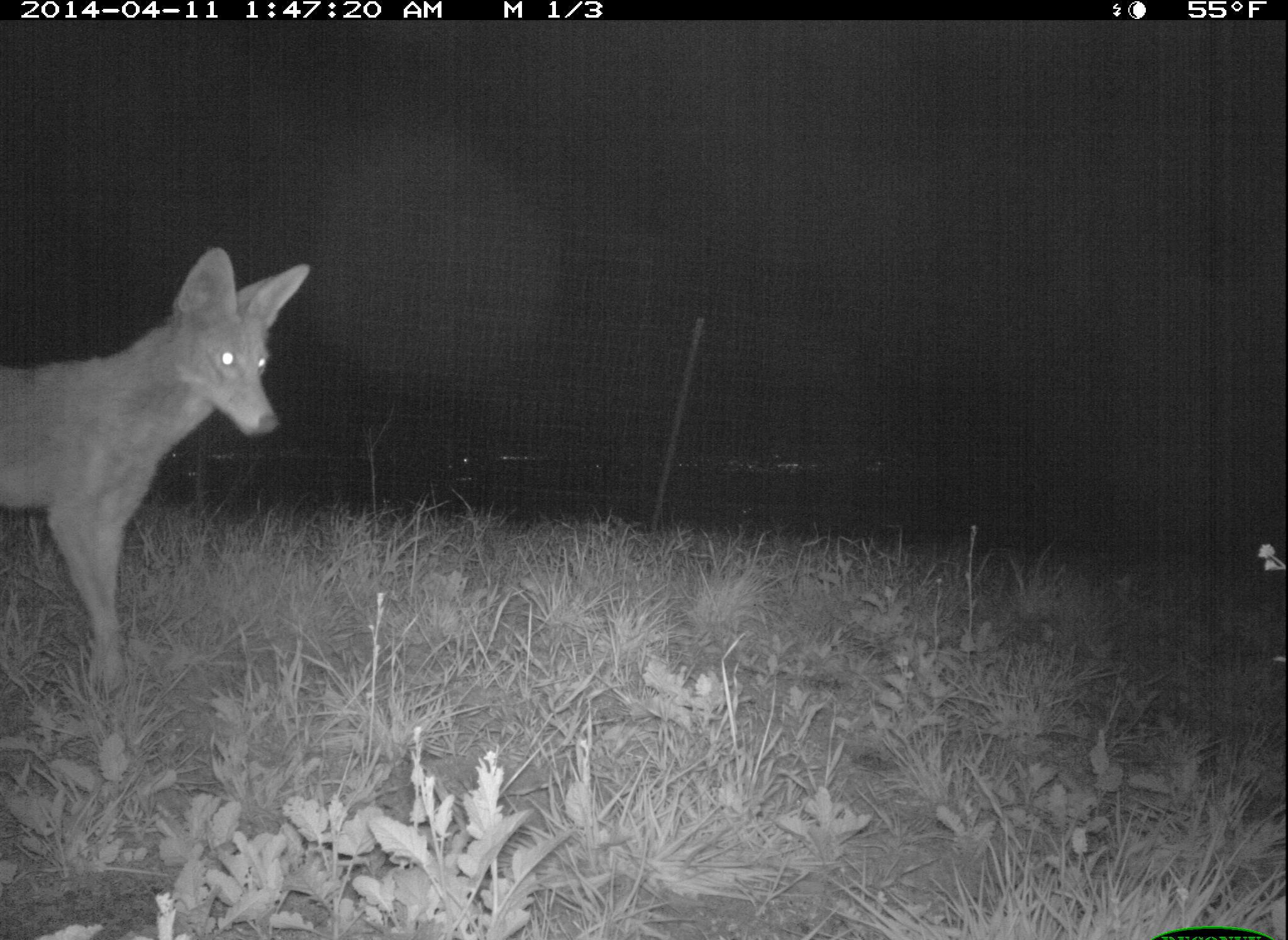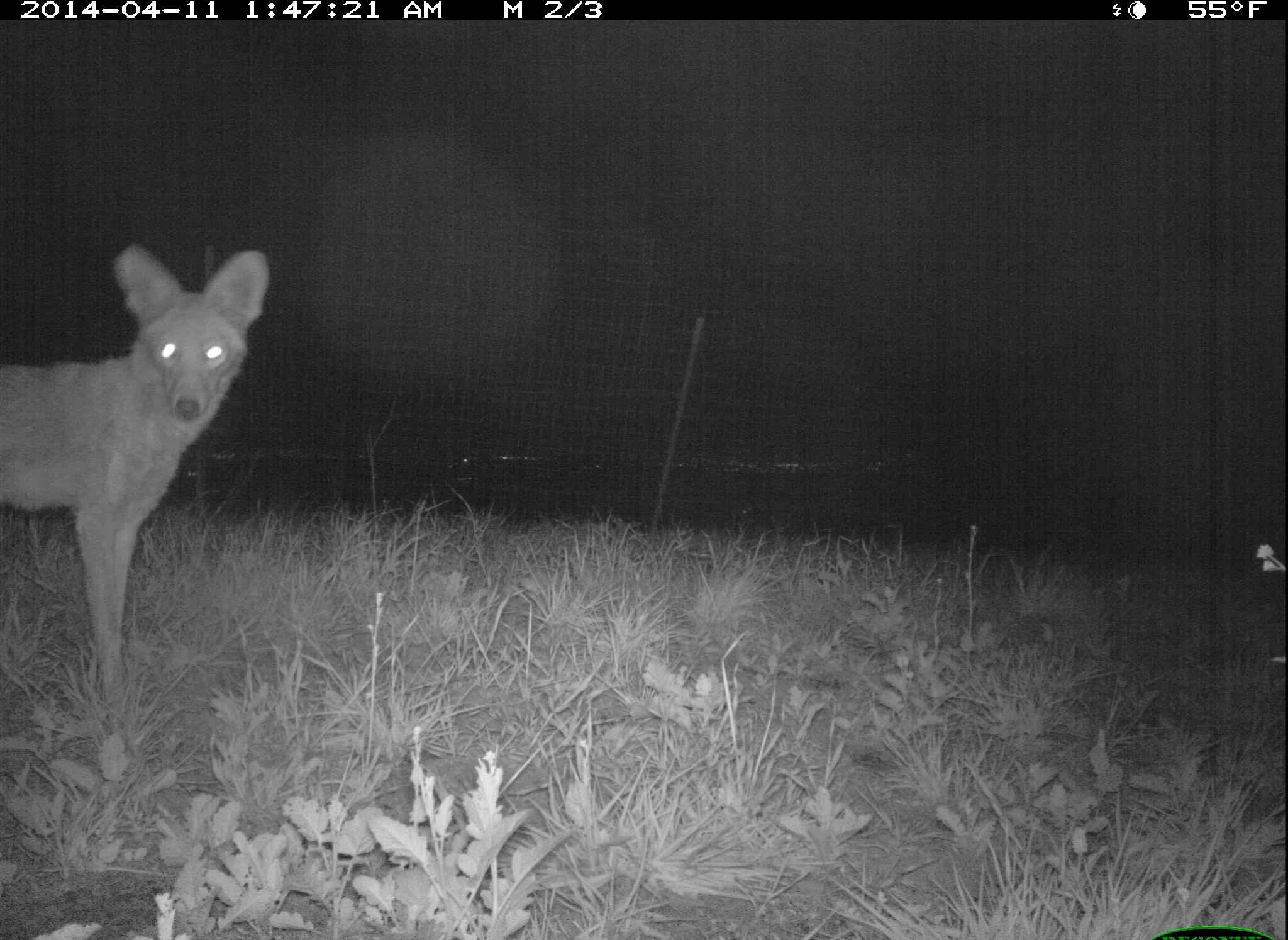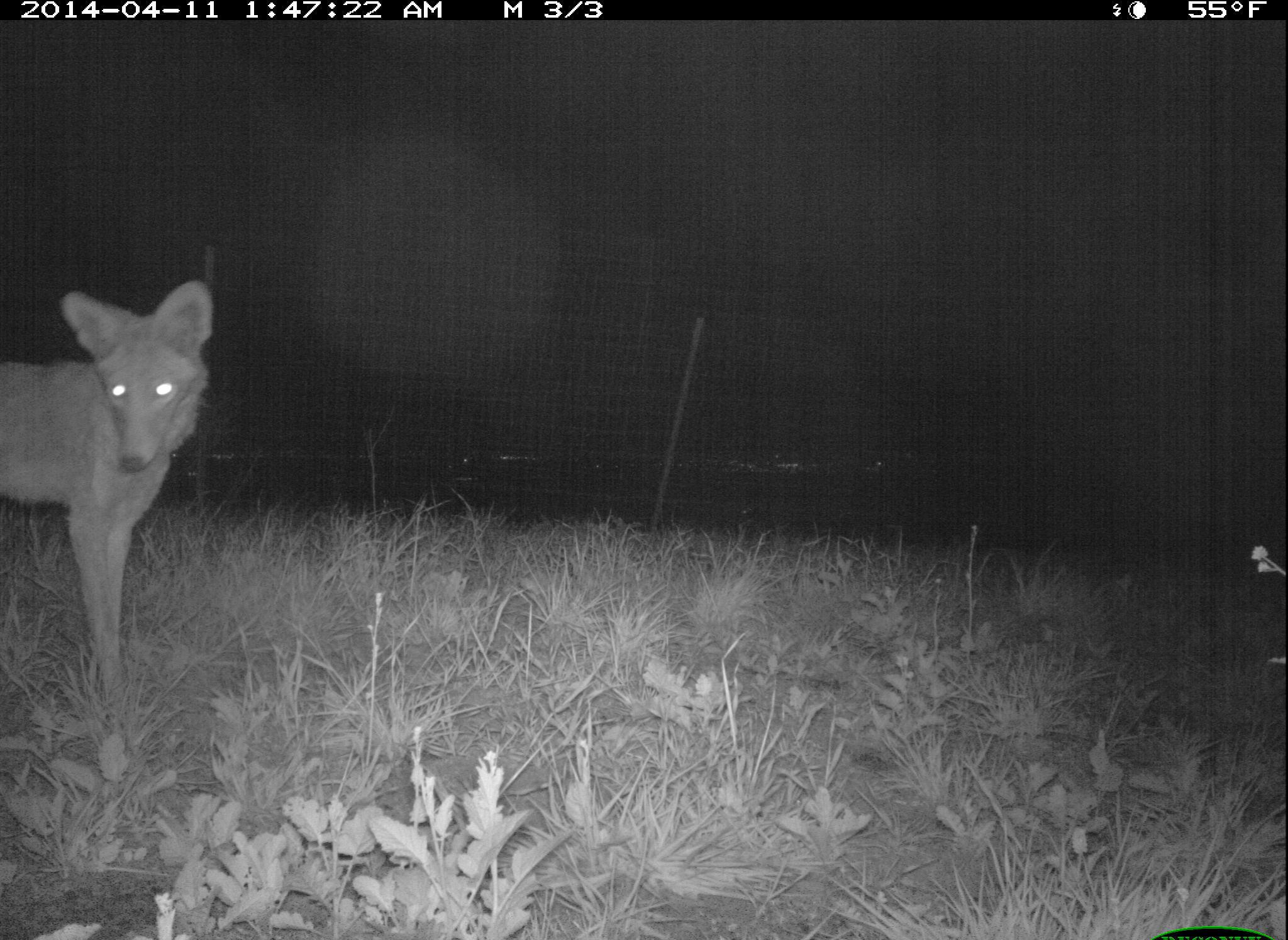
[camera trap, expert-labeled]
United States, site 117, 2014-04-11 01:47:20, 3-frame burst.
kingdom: Animalia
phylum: Chordata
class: Mammalia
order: Carnivora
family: Canidae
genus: Canis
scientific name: Canis latrans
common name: coyote